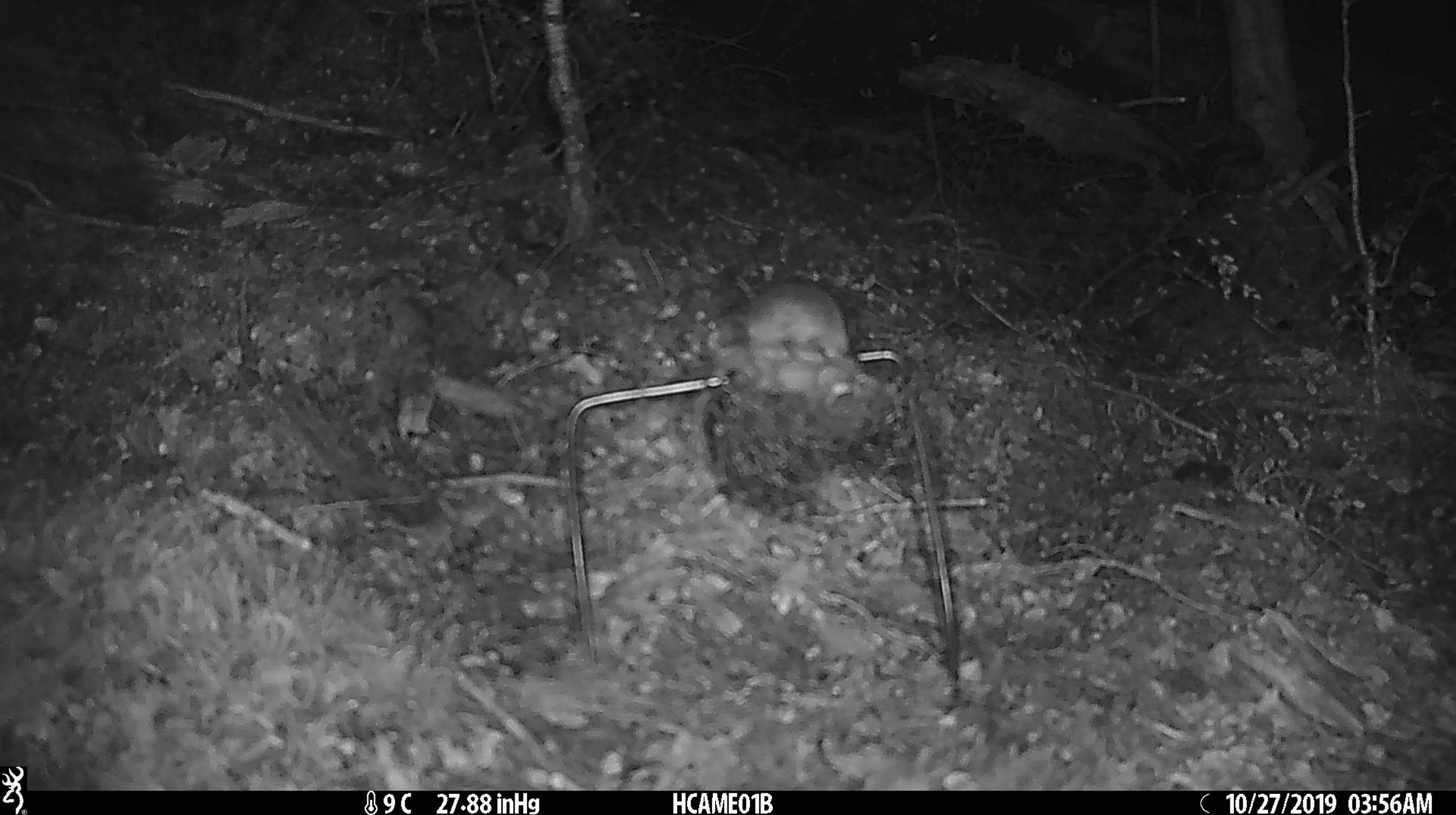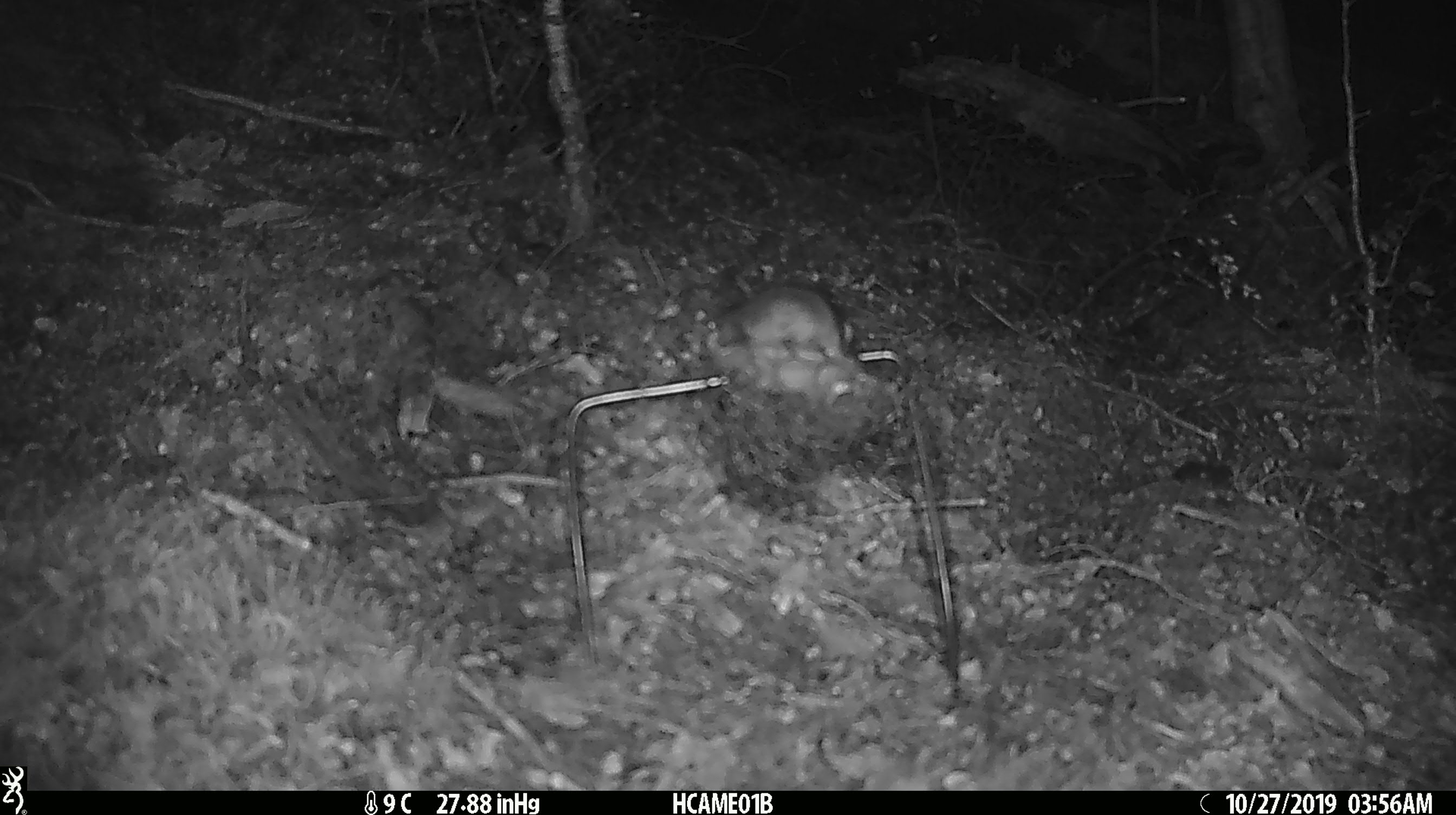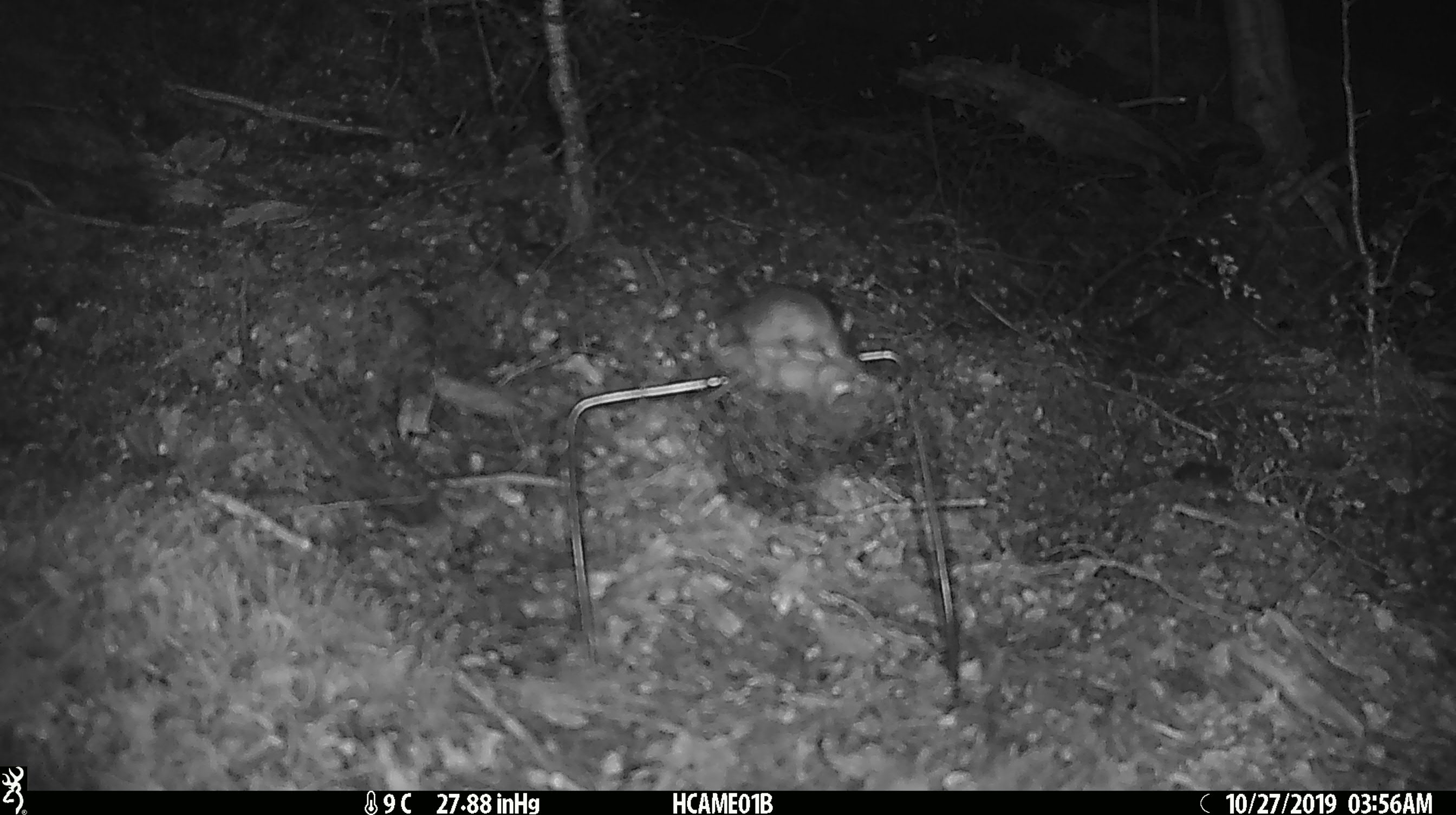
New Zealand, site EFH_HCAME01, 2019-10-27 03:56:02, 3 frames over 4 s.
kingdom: Animalia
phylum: Chordata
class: Mammalia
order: Rodentia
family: Muridae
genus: Mus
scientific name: Mus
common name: mouse